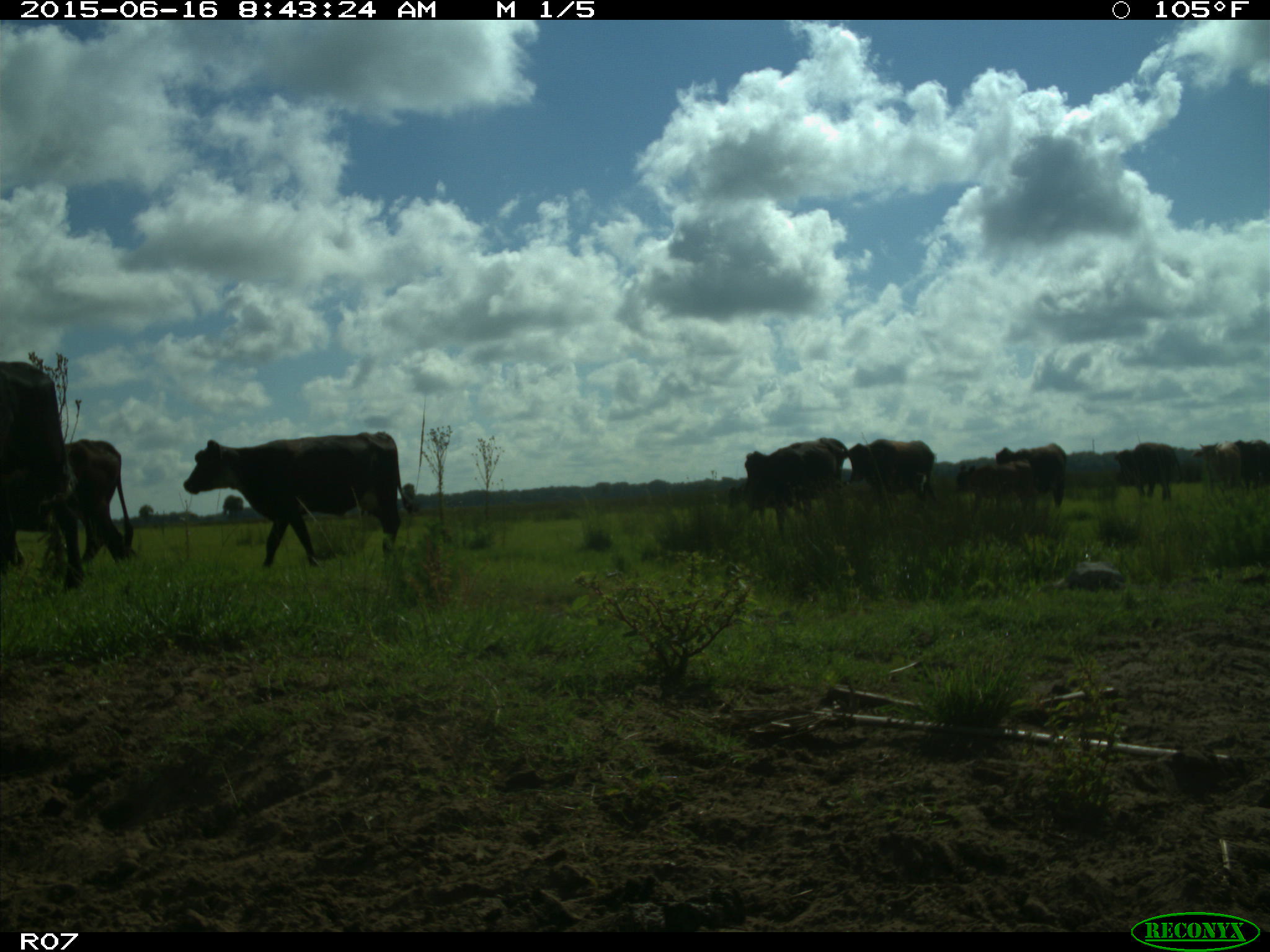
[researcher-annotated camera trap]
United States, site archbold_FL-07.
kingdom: Animalia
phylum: Chordata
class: Mammalia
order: Artiodactyla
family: Bovidae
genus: Bos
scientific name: Bos taurus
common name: domestic cow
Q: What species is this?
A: Bos taurus (domestic cow).